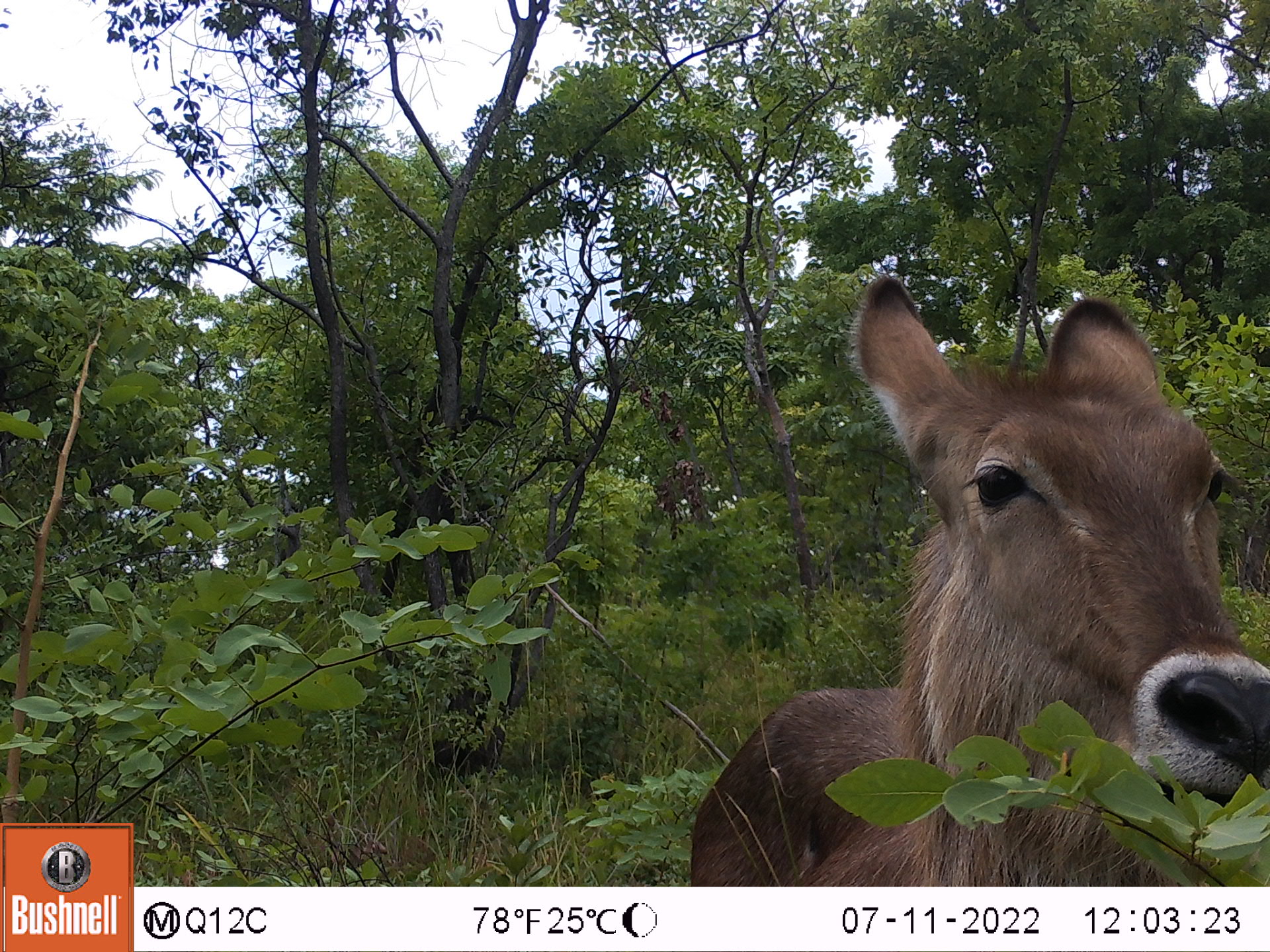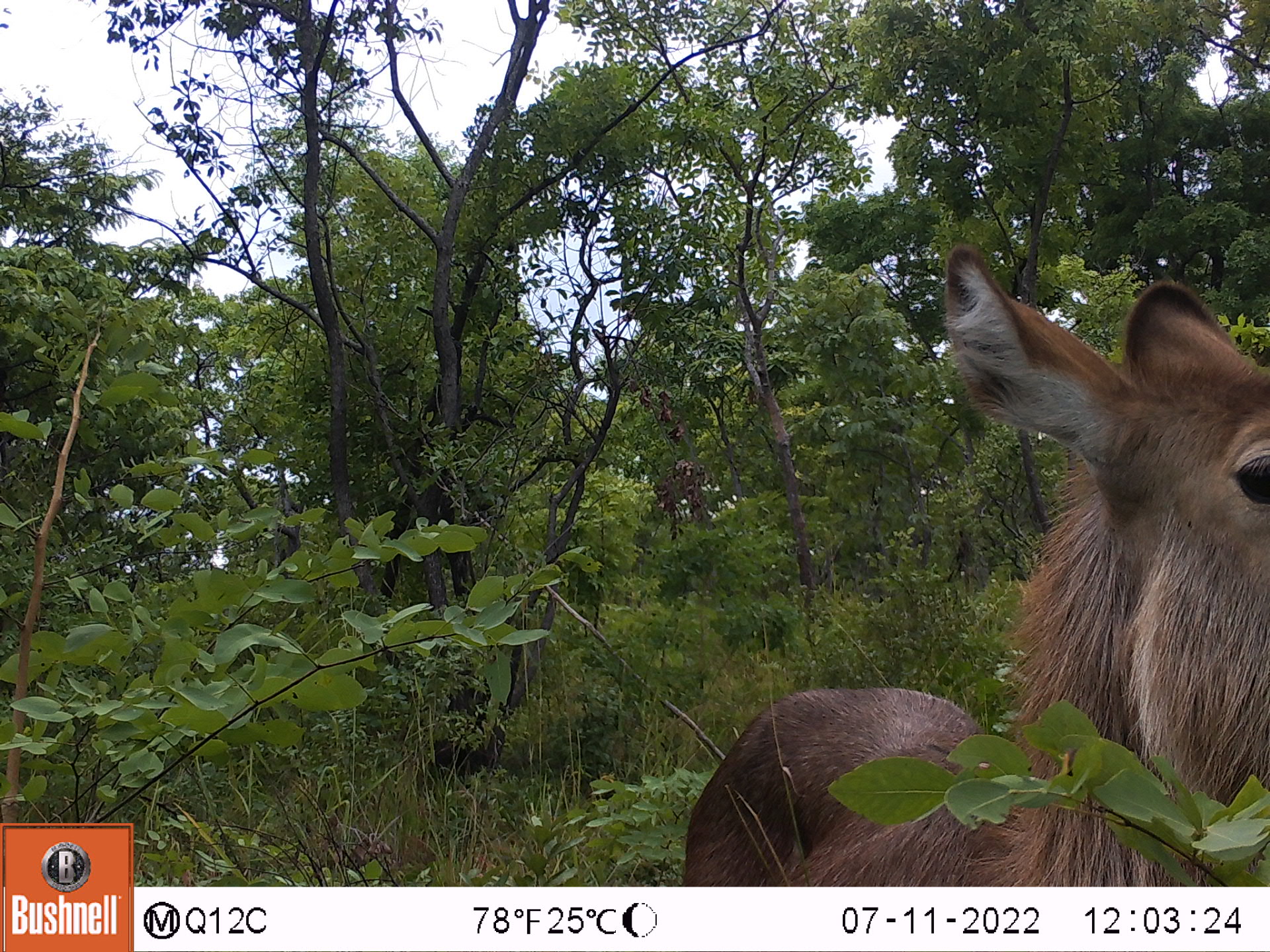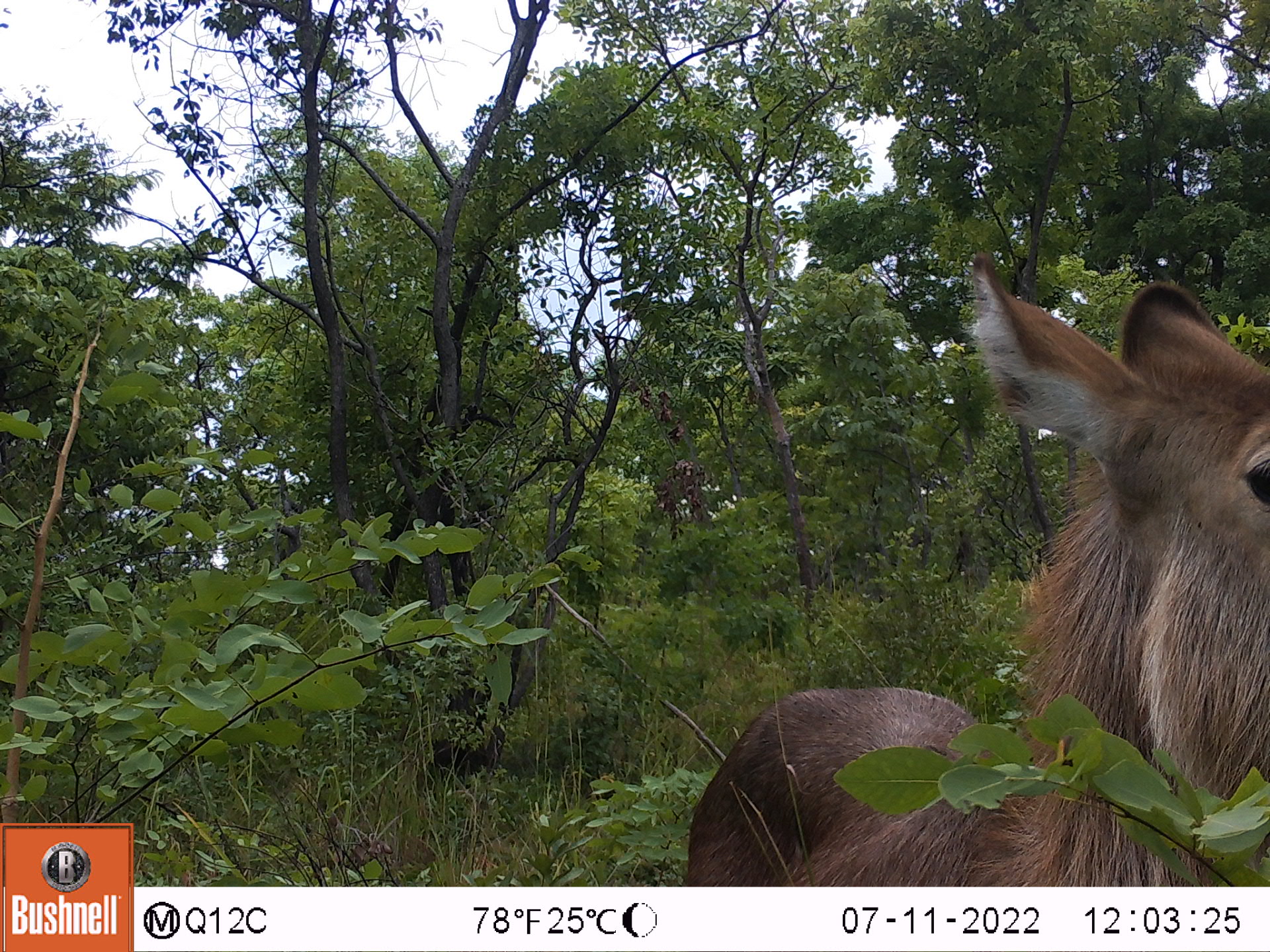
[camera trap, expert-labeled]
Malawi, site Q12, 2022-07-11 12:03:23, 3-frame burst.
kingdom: Animalia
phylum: Chordata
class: Mammalia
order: Artiodactyla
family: Bovidae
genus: Kobus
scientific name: Kobus ellipsiprymnus ellipsiprymnus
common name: common waterbuck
Common waterbuck (Kobus ellipsiprymnus ellipsiprymnus), count 1.